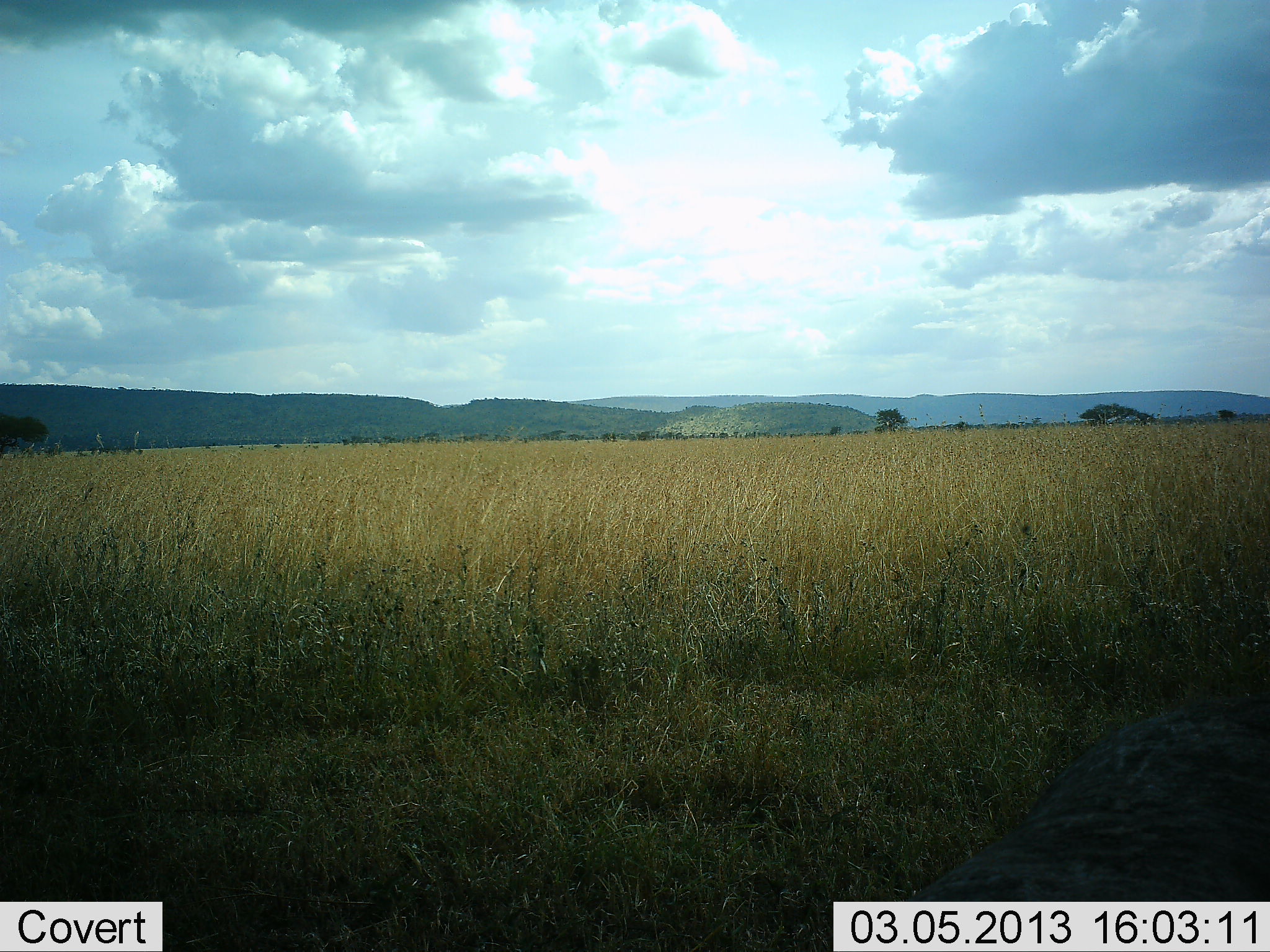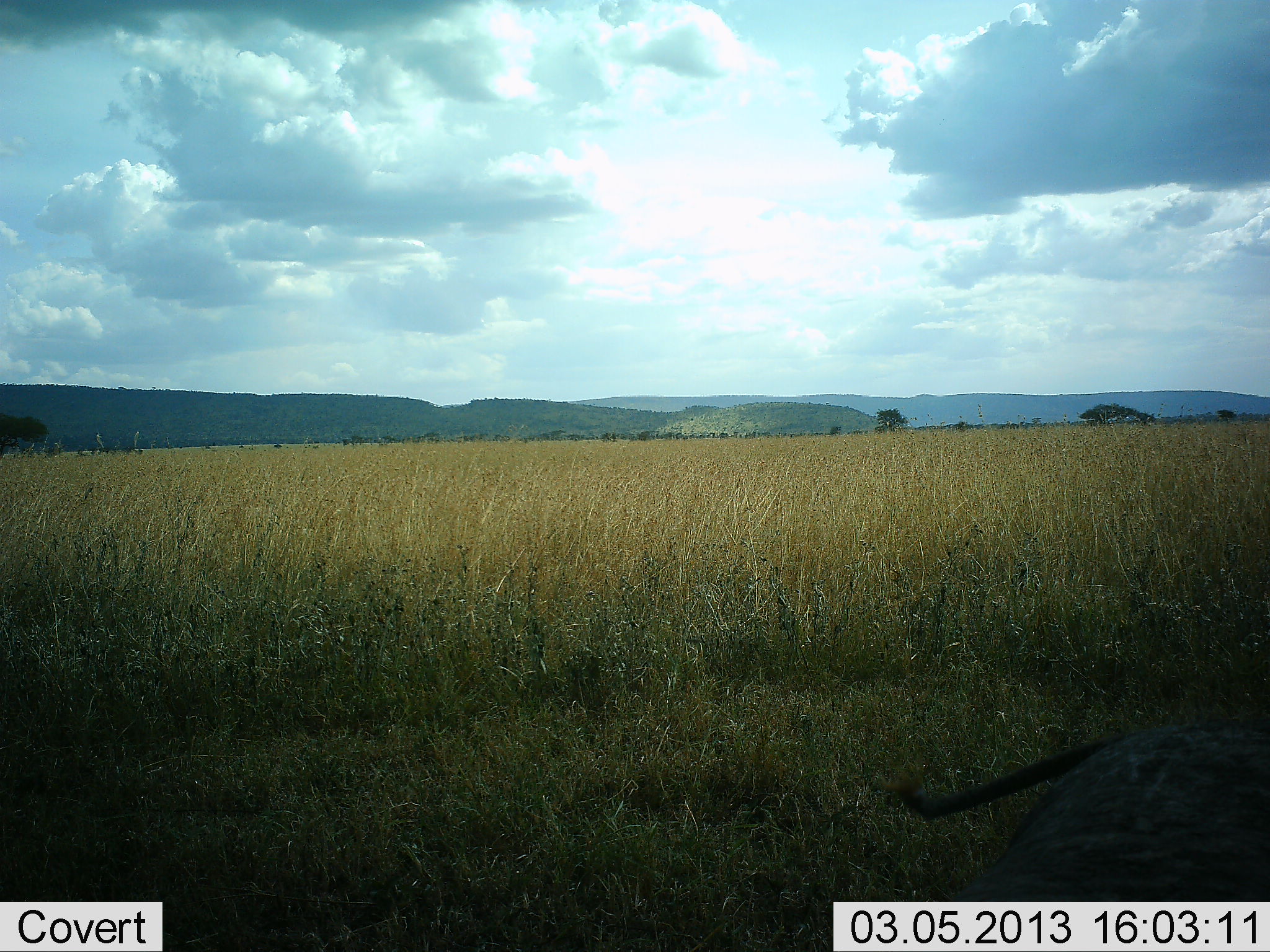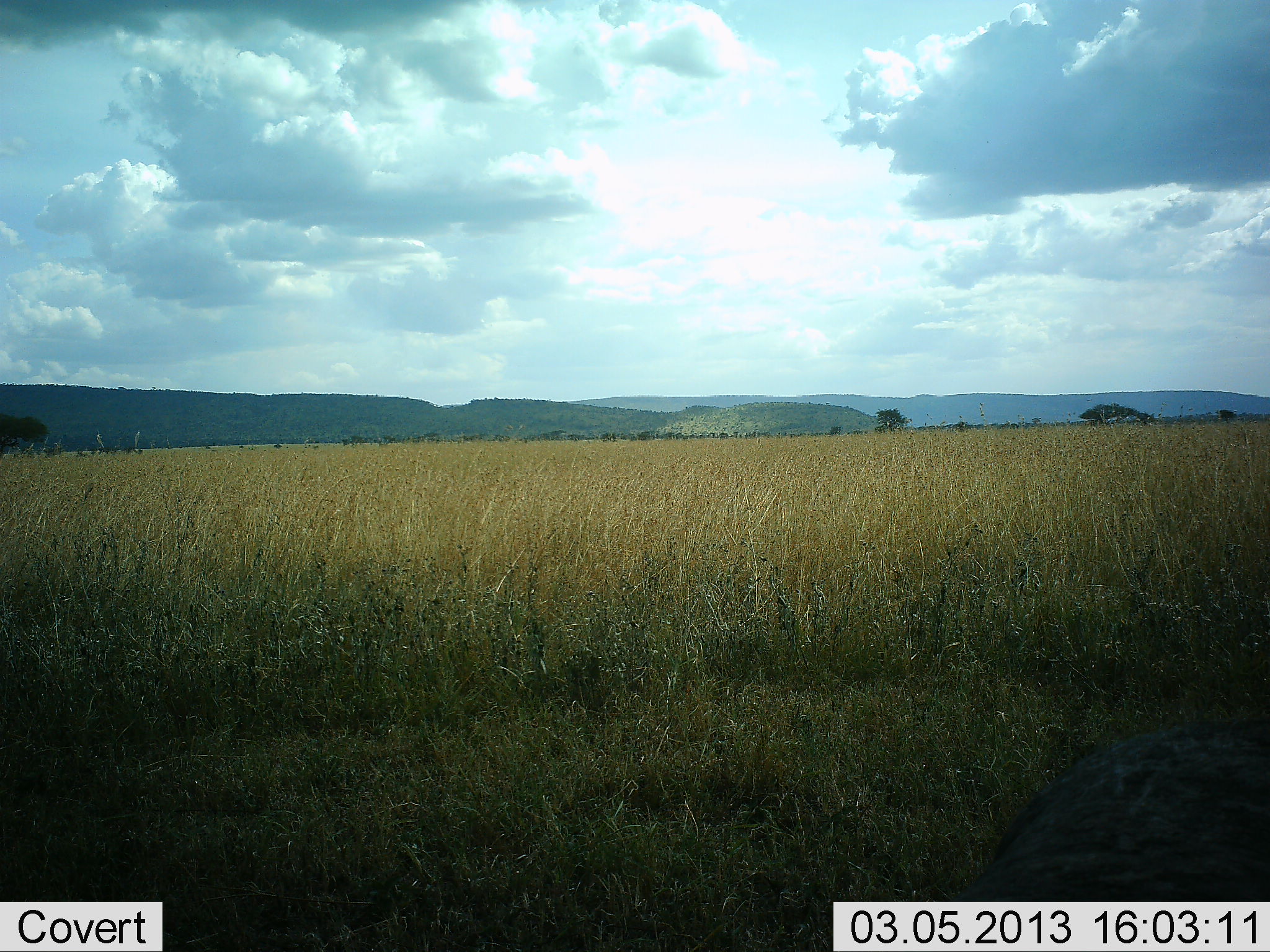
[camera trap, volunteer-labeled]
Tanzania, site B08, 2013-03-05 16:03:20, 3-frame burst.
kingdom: Animalia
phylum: Chordata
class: Mammalia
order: Artiodactyla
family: Suidae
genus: Phacochoerus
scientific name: Phacochoerus africanus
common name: warthog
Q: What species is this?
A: Warthog (Phacochoerus africanus).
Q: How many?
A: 1.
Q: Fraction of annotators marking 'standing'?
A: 77%.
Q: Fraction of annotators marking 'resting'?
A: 8%.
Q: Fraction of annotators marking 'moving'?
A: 8%.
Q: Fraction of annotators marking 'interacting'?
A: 8%.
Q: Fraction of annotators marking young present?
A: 0%.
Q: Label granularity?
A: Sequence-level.